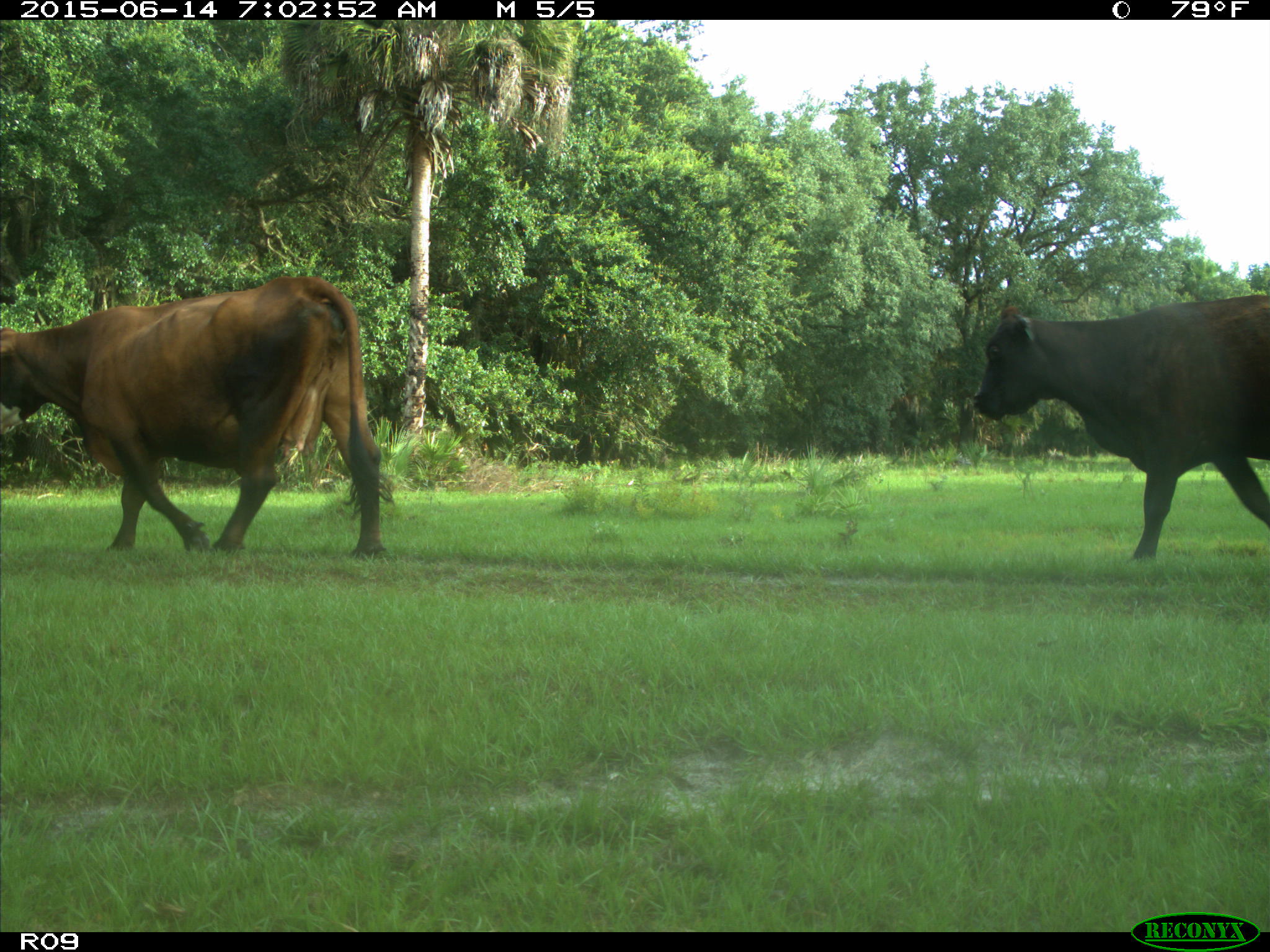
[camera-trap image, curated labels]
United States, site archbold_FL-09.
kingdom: Animalia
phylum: Chordata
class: Mammalia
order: Artiodactyla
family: Bovidae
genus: Bos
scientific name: Bos taurus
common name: domestic cow